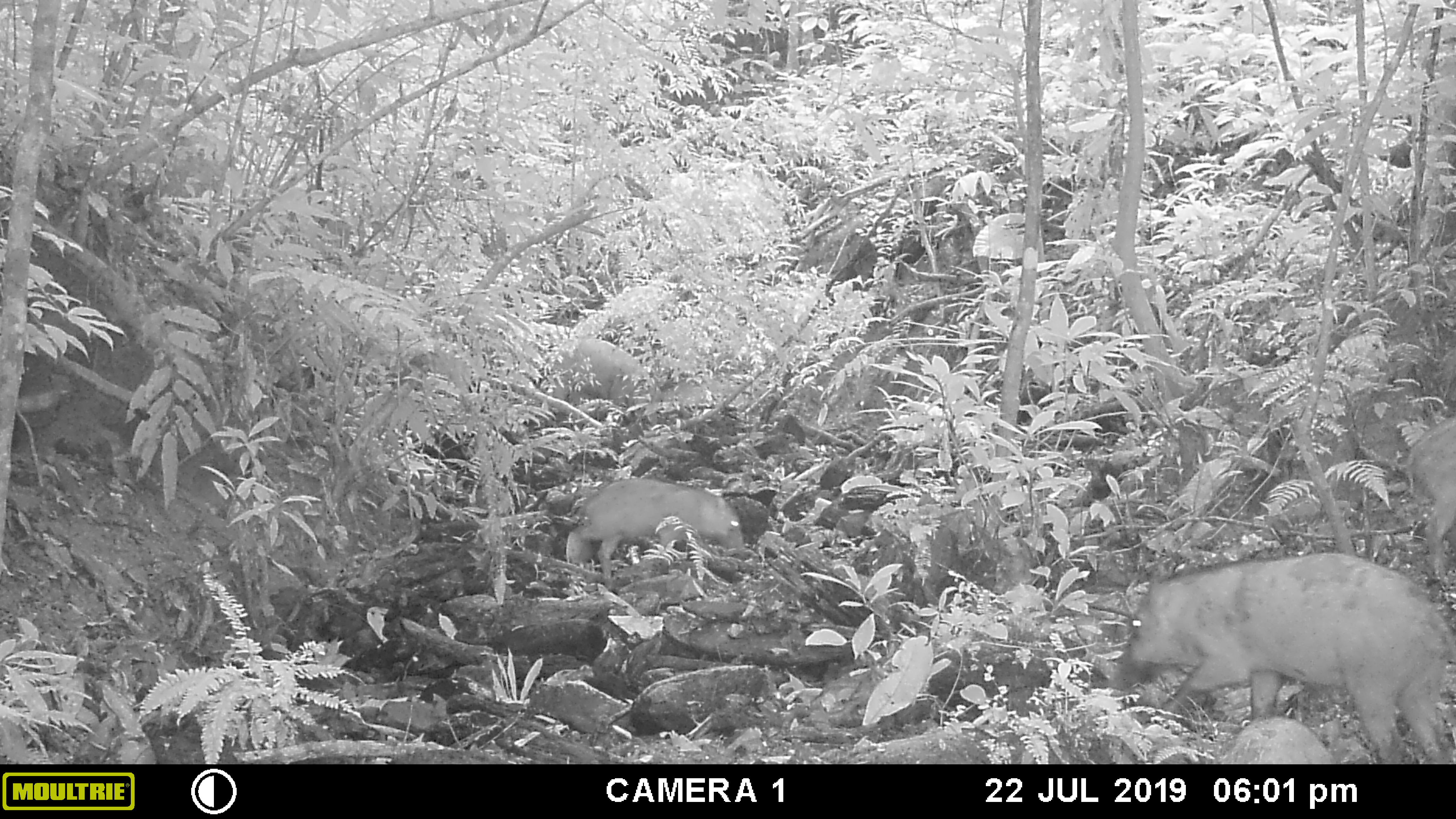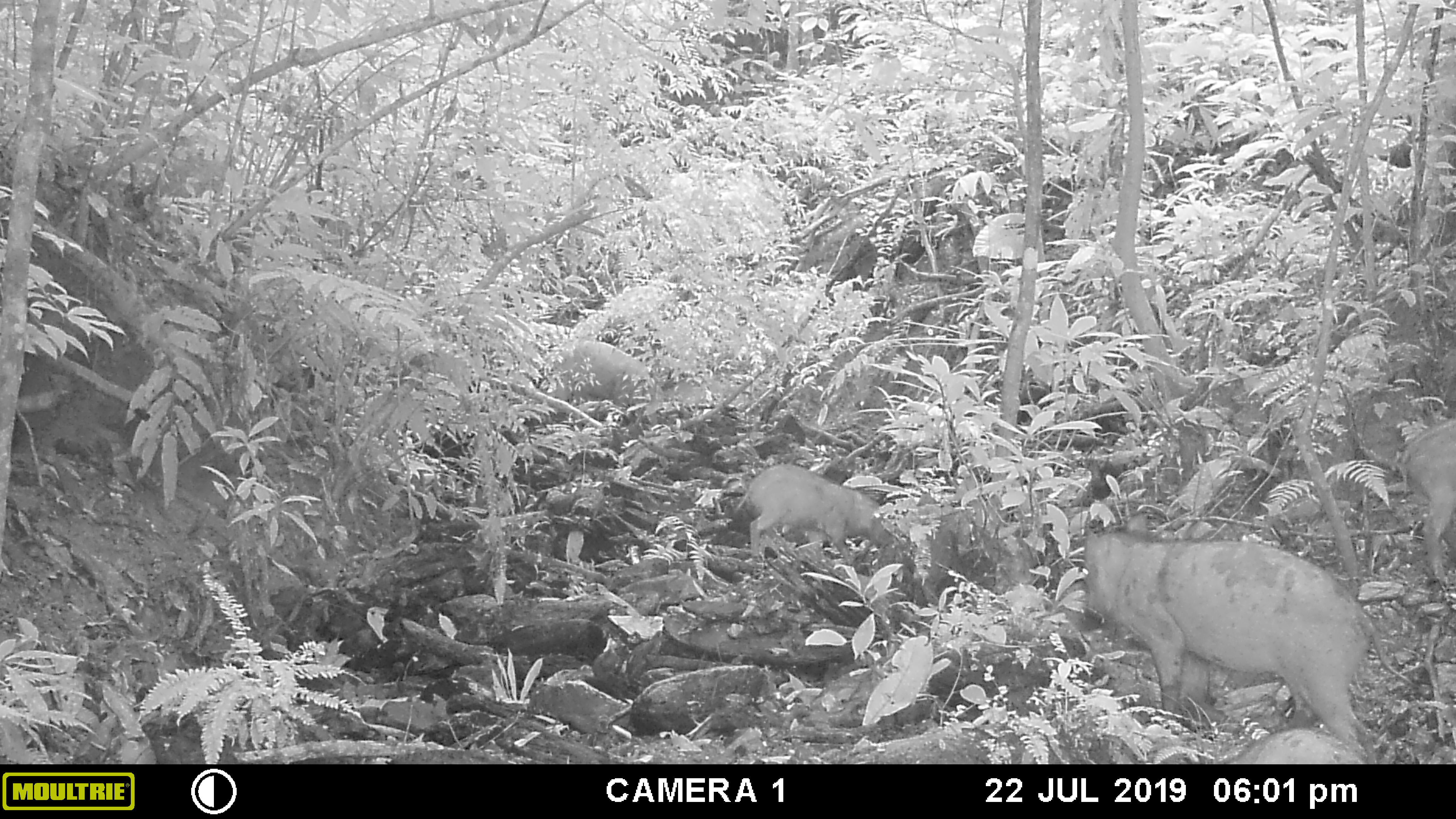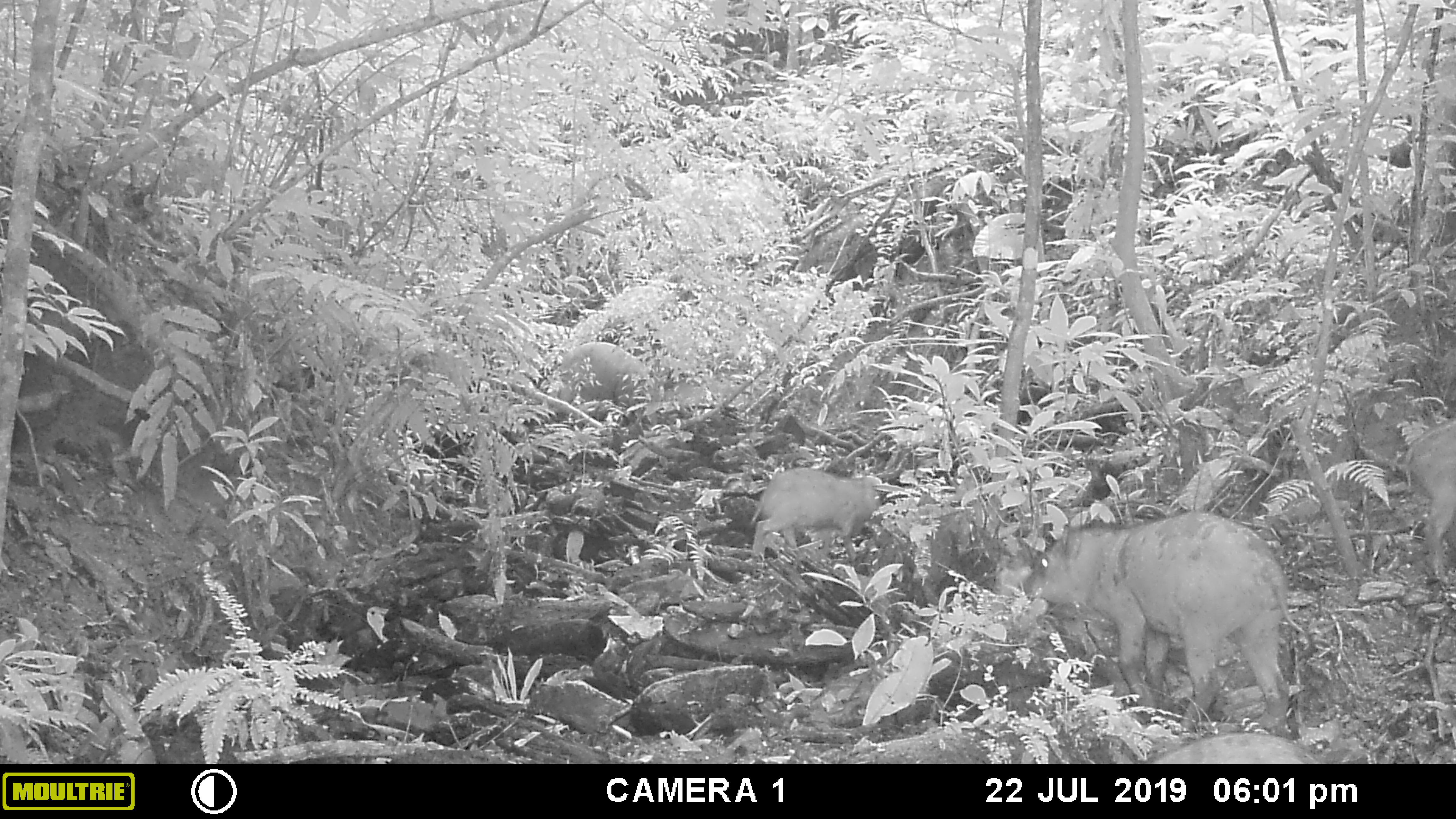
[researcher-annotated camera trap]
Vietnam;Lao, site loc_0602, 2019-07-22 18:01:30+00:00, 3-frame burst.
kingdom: Animalia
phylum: Chordata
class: Mammalia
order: Artiodactyla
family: Suidae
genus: Sus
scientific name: Sus scrofa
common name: eurasian wild pig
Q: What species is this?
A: Eurasian wild pig (Sus scrofa).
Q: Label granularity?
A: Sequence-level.